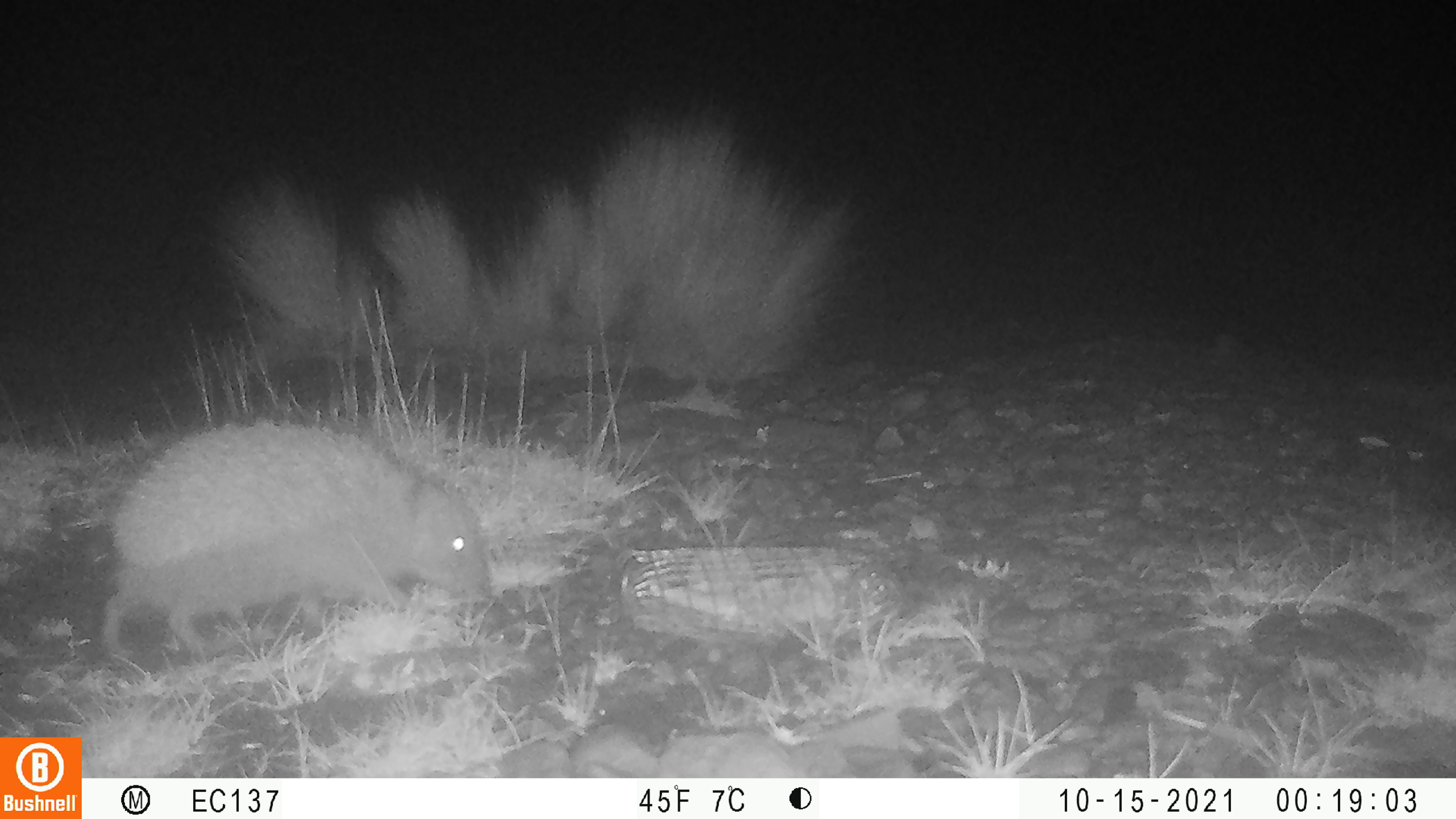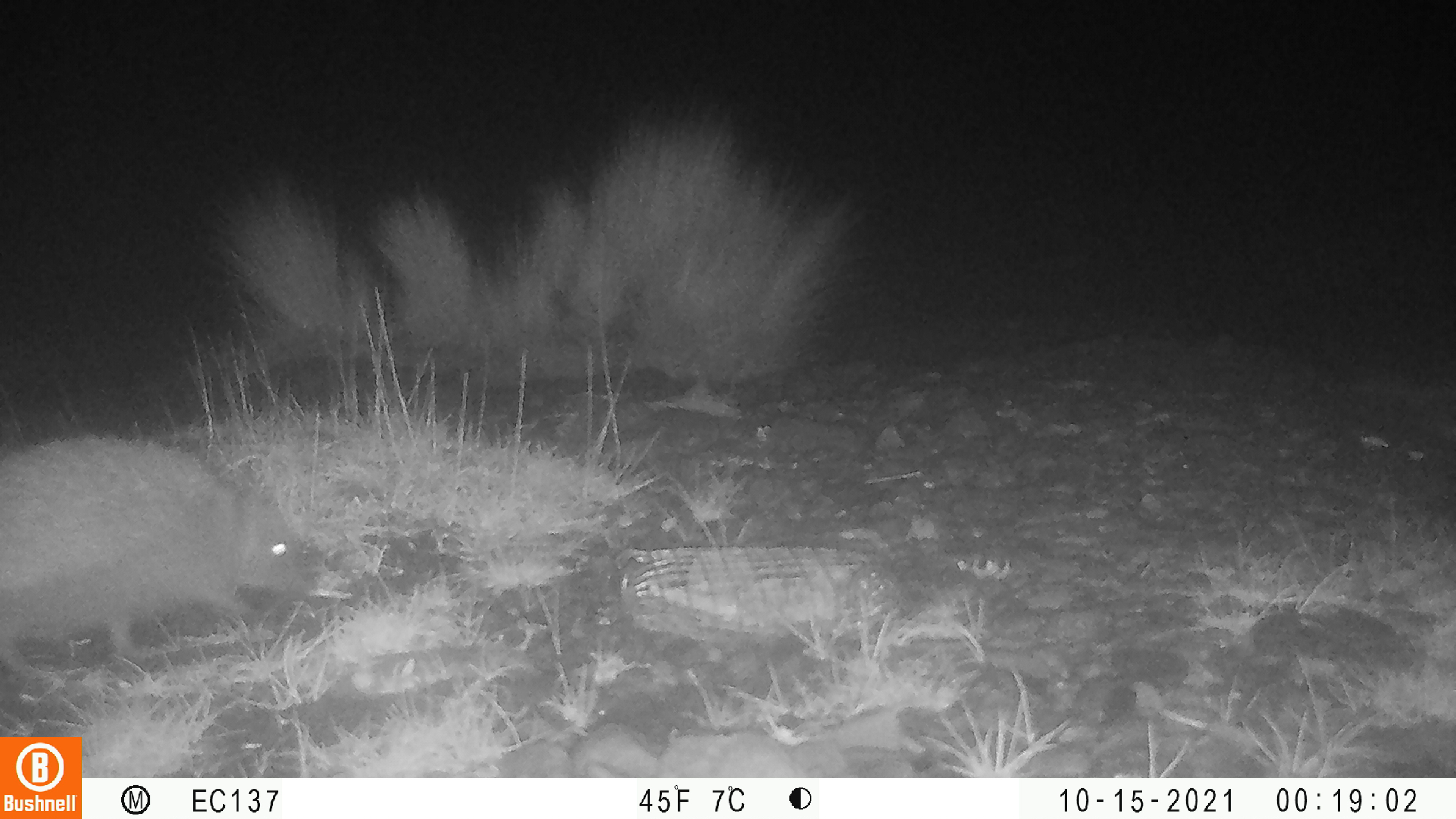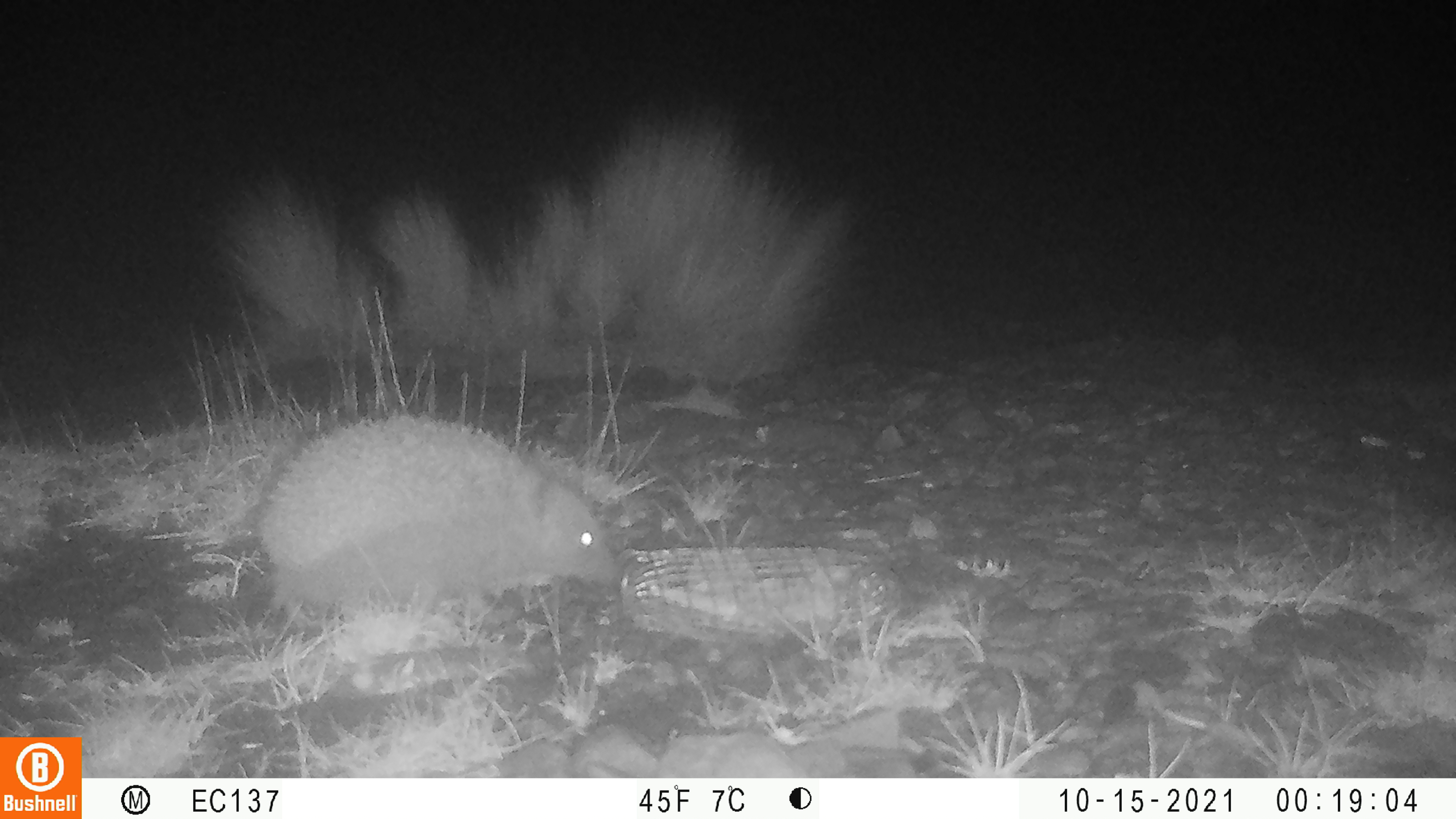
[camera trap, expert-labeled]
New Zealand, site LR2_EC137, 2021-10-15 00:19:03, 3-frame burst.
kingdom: Animalia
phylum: Chordata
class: Mammalia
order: Eulipotyphla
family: Erinaceidae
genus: Erinaceus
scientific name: Erinaceus europaeus europaeus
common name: european hedgehog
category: hedgehog